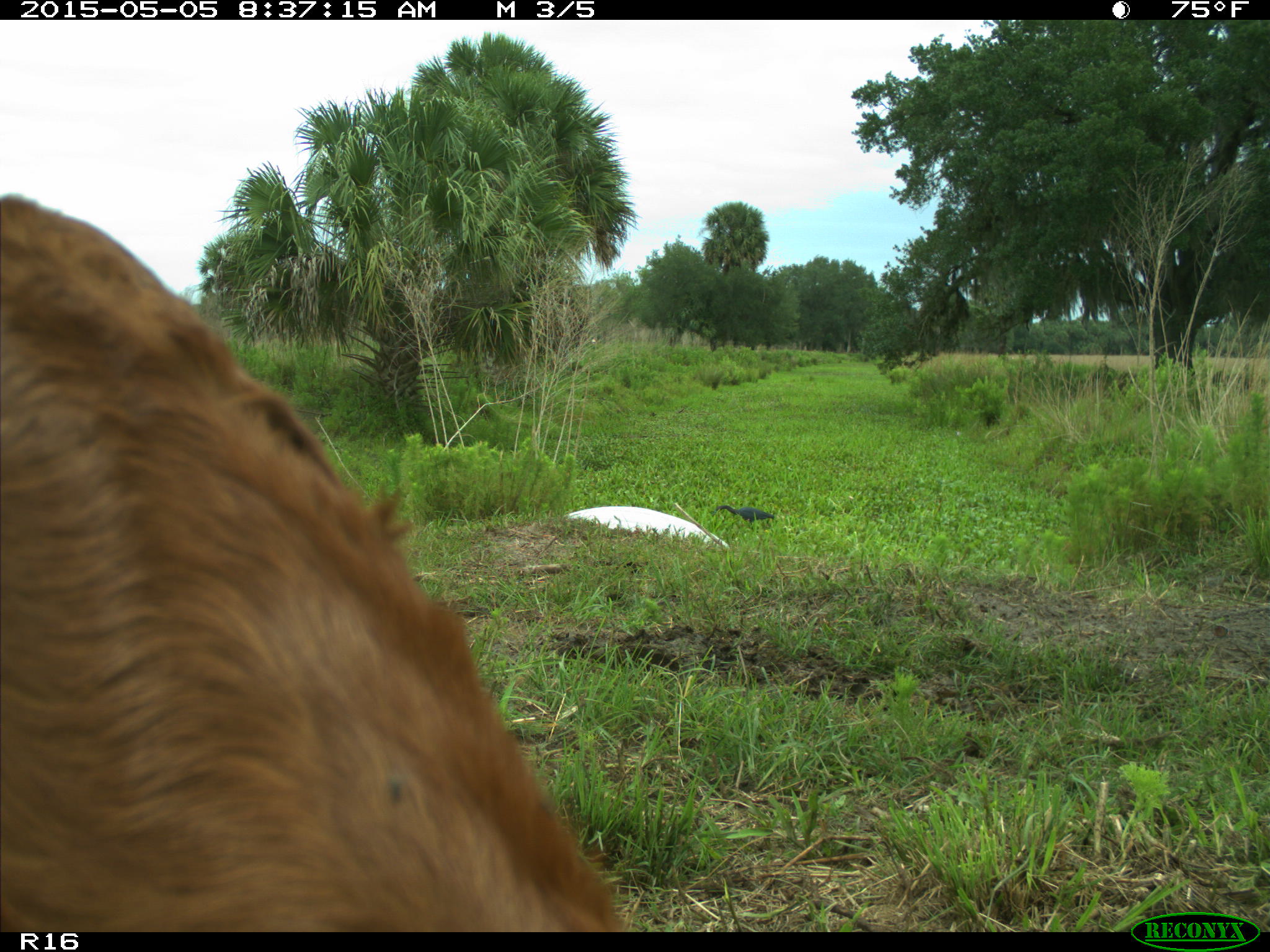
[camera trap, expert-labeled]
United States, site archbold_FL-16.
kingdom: Animalia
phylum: Chordata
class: Mammalia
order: Artiodactyla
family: Bovidae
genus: Bos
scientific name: Bos taurus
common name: domestic cow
Bos taurus (domestic cow).